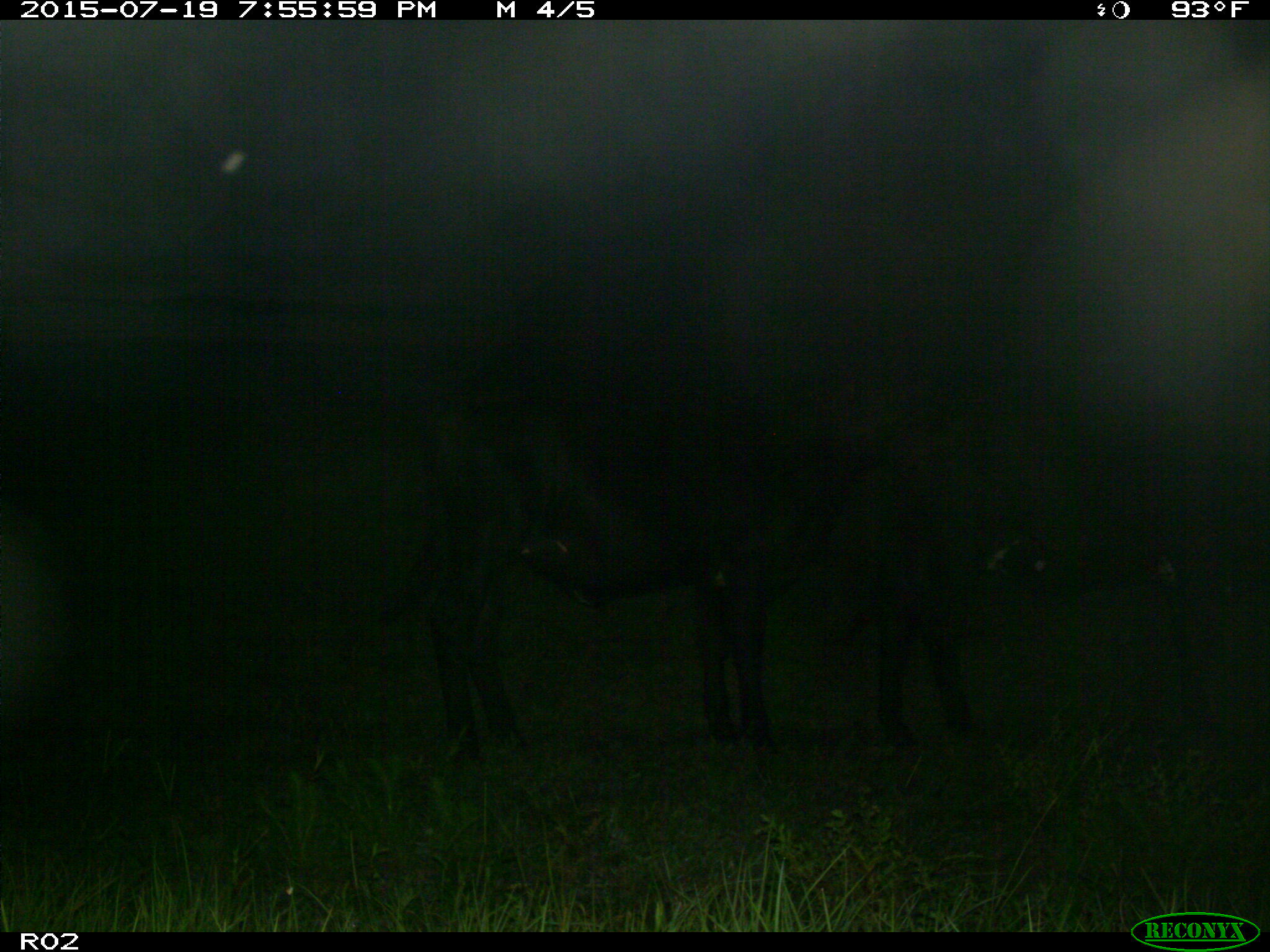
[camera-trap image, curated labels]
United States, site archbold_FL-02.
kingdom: Animalia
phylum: Chordata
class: Mammalia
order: Artiodactyla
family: Bovidae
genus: Bos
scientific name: Bos taurus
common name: domestic cow